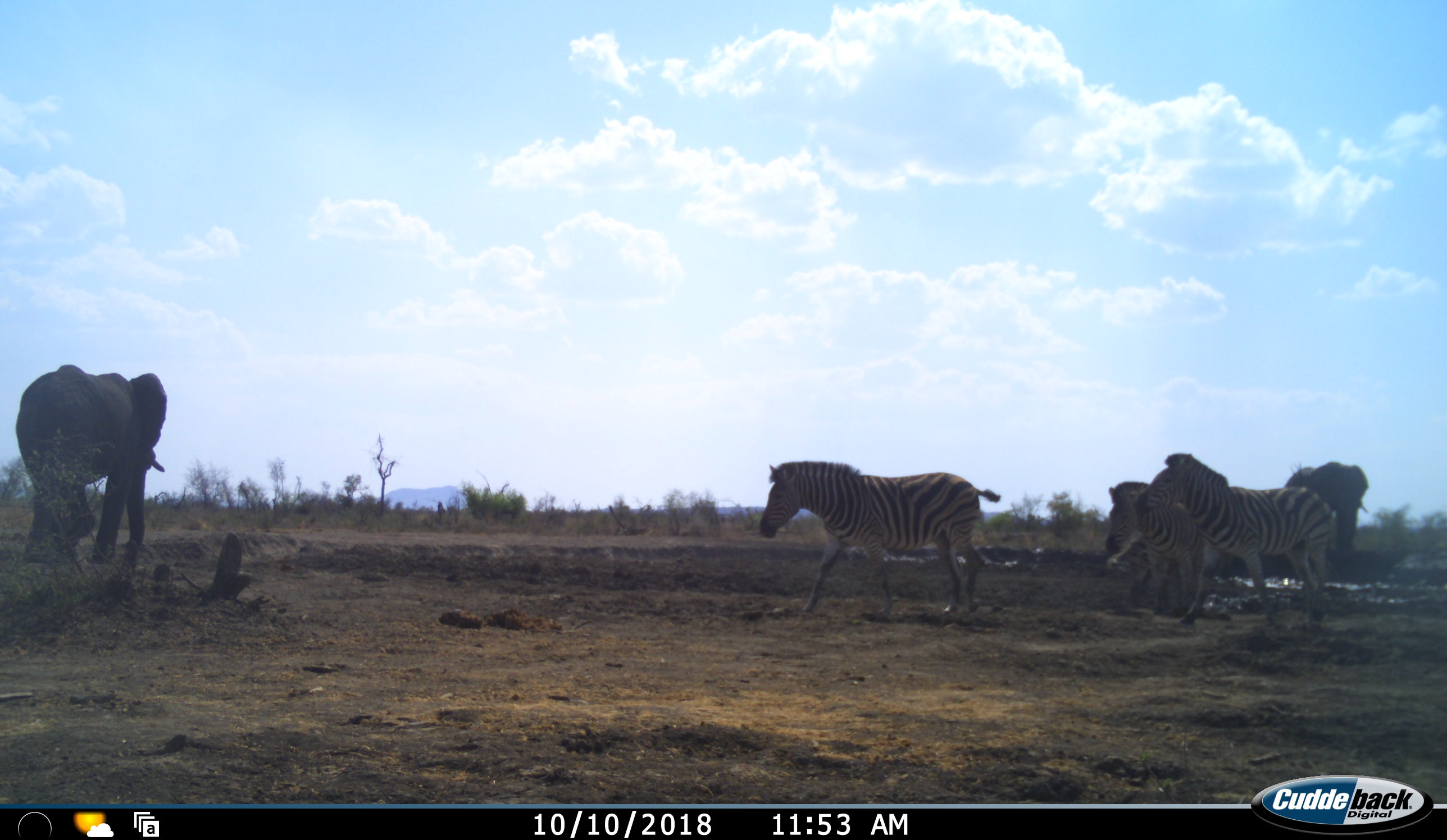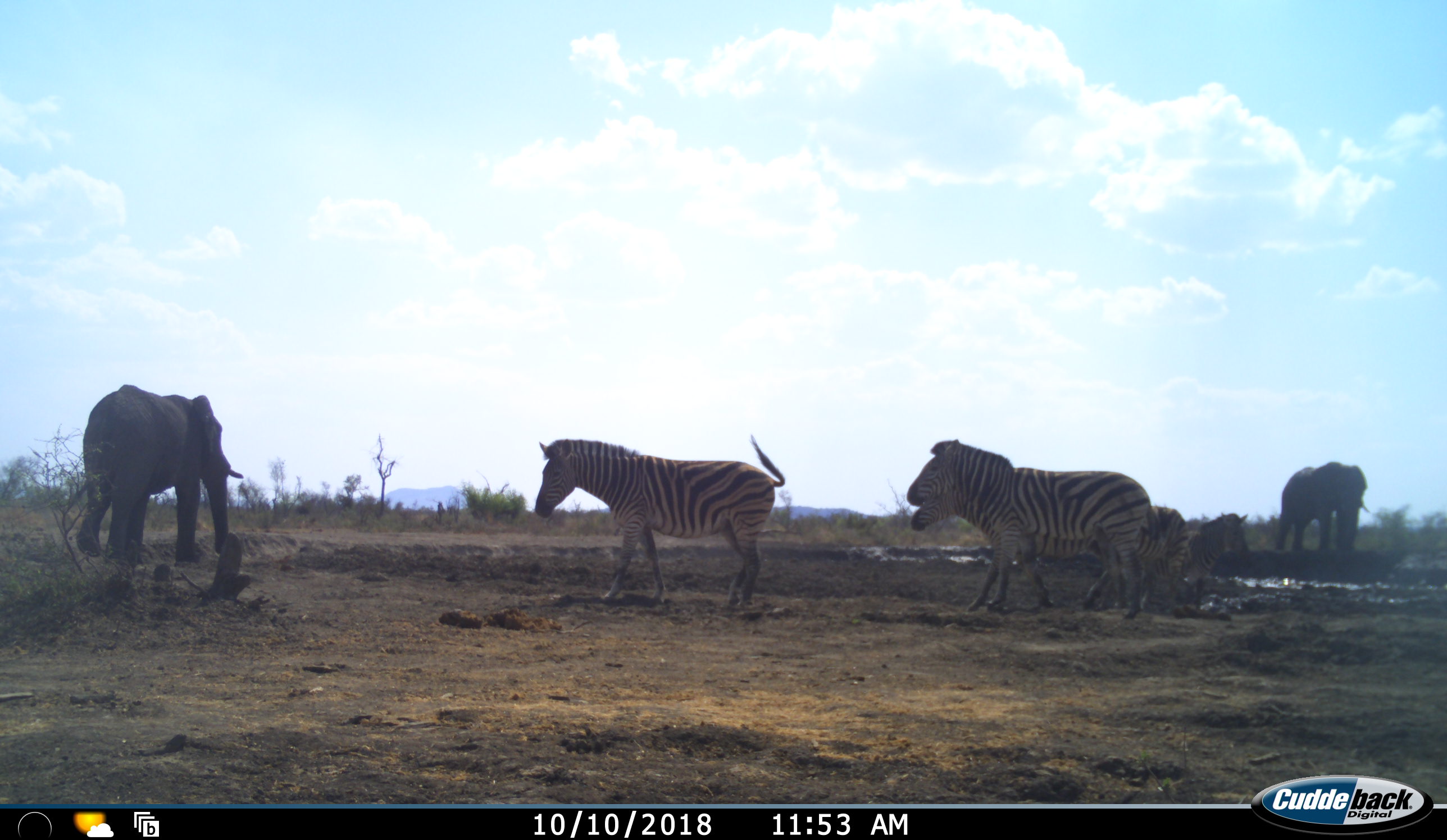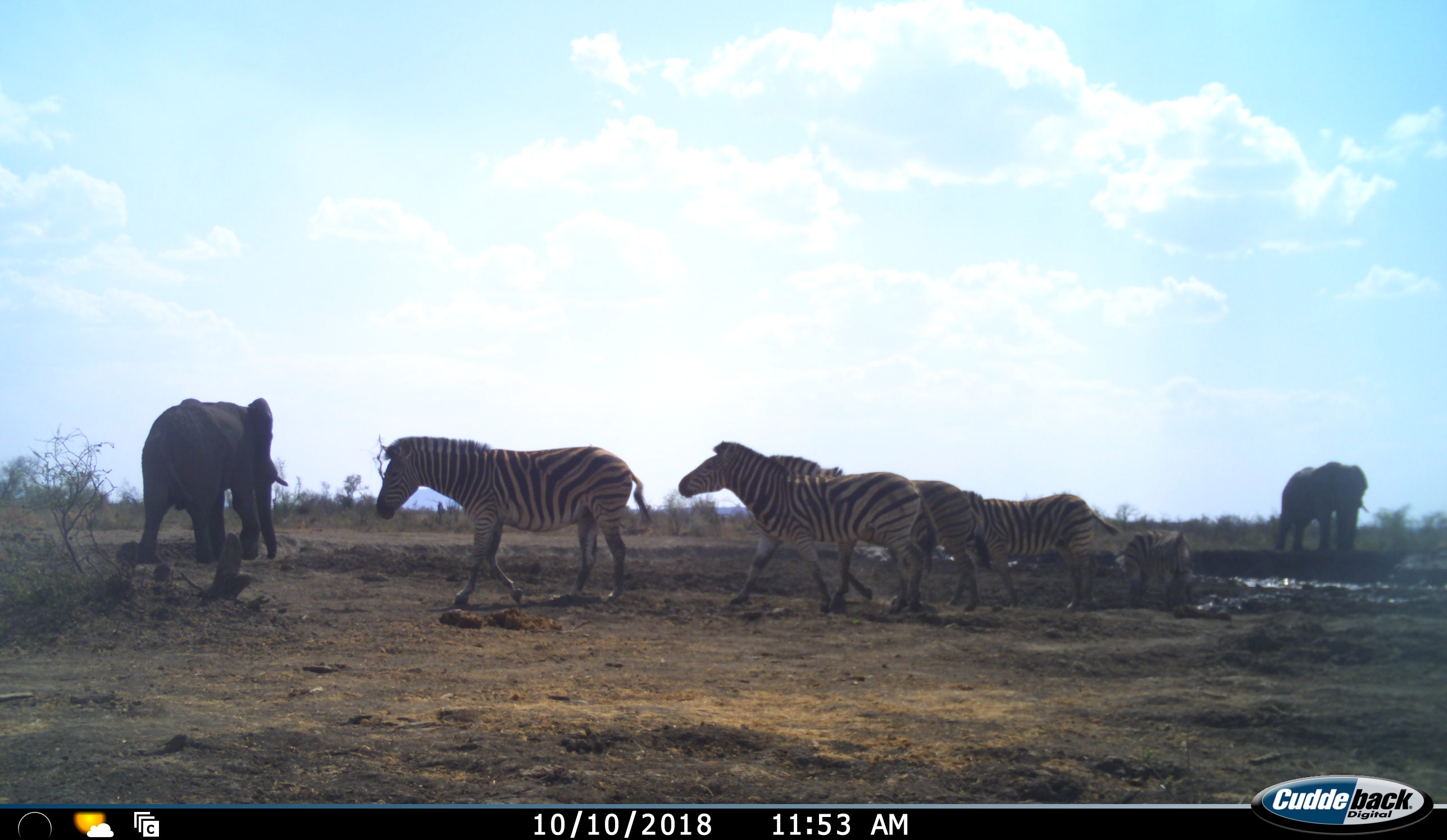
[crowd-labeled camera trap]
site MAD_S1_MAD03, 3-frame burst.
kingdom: Animalia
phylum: Chordata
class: Mammalia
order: Proboscidea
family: Elephantidae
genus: Loxodonta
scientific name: Loxodonta africana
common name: african bush elephant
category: elephant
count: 2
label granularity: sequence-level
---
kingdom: Animalia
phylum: Chordata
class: Mammalia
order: Perissodactyla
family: Equidae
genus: Equus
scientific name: Equus quagga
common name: plains zebra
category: zebraplains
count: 5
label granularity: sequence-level